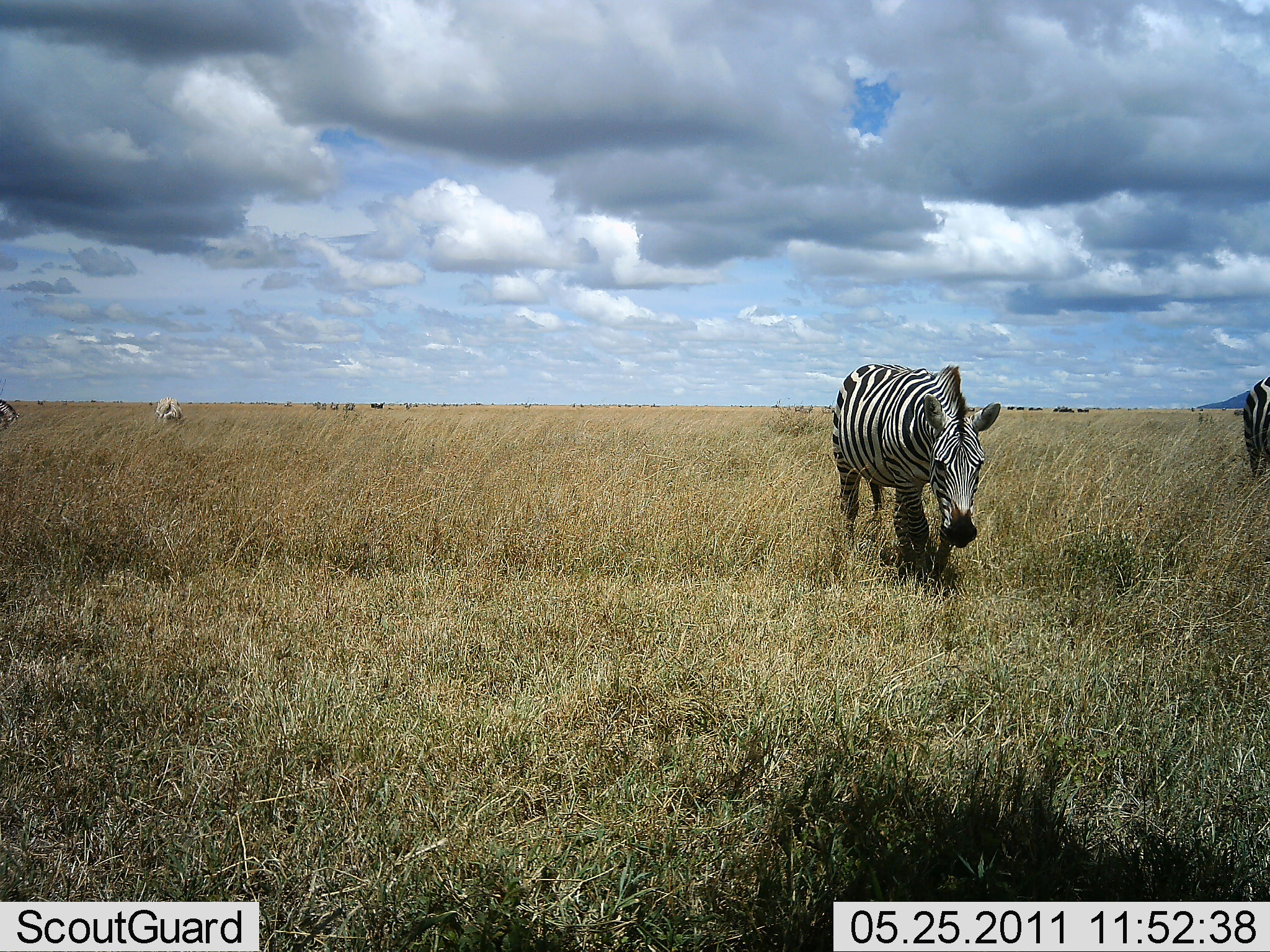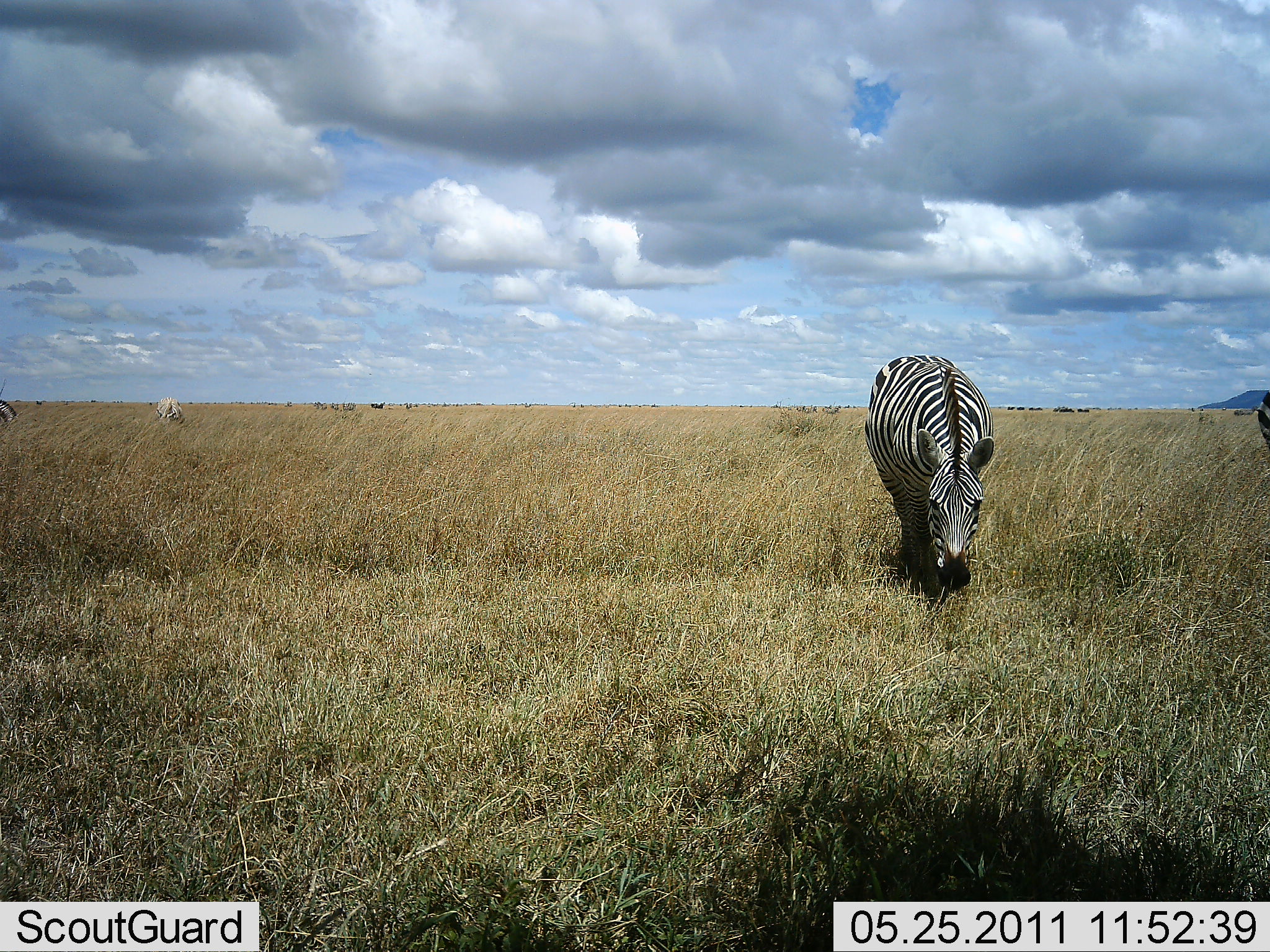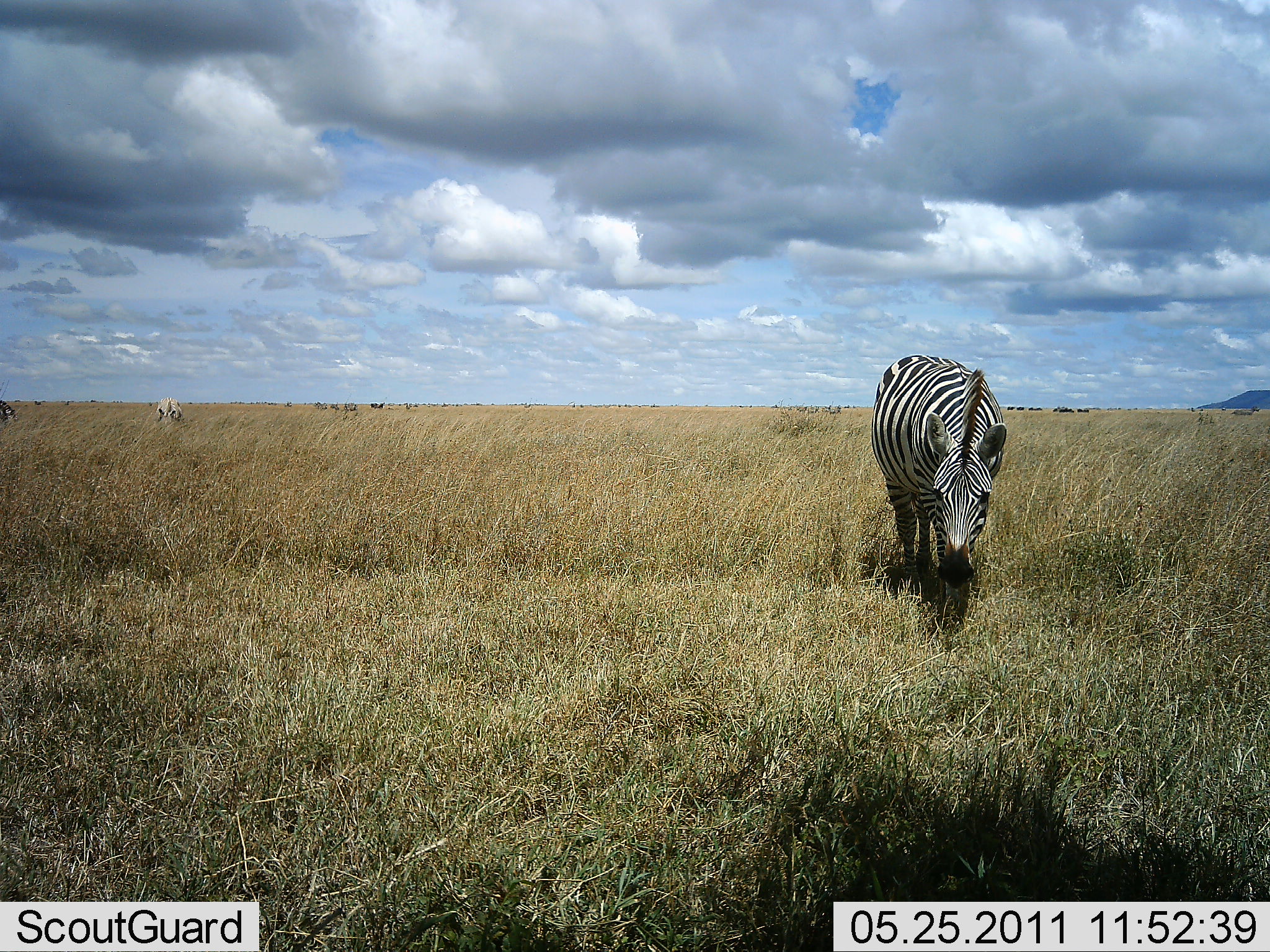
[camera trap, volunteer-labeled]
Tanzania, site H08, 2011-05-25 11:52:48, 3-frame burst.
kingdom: Animalia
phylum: Chordata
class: Mammalia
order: Perissodactyla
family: Equidae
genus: Equus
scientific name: Equus quagga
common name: plains zebra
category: zebra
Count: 3.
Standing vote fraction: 0%.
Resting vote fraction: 0%.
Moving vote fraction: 83%.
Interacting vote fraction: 0%.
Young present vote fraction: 0%.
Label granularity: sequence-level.